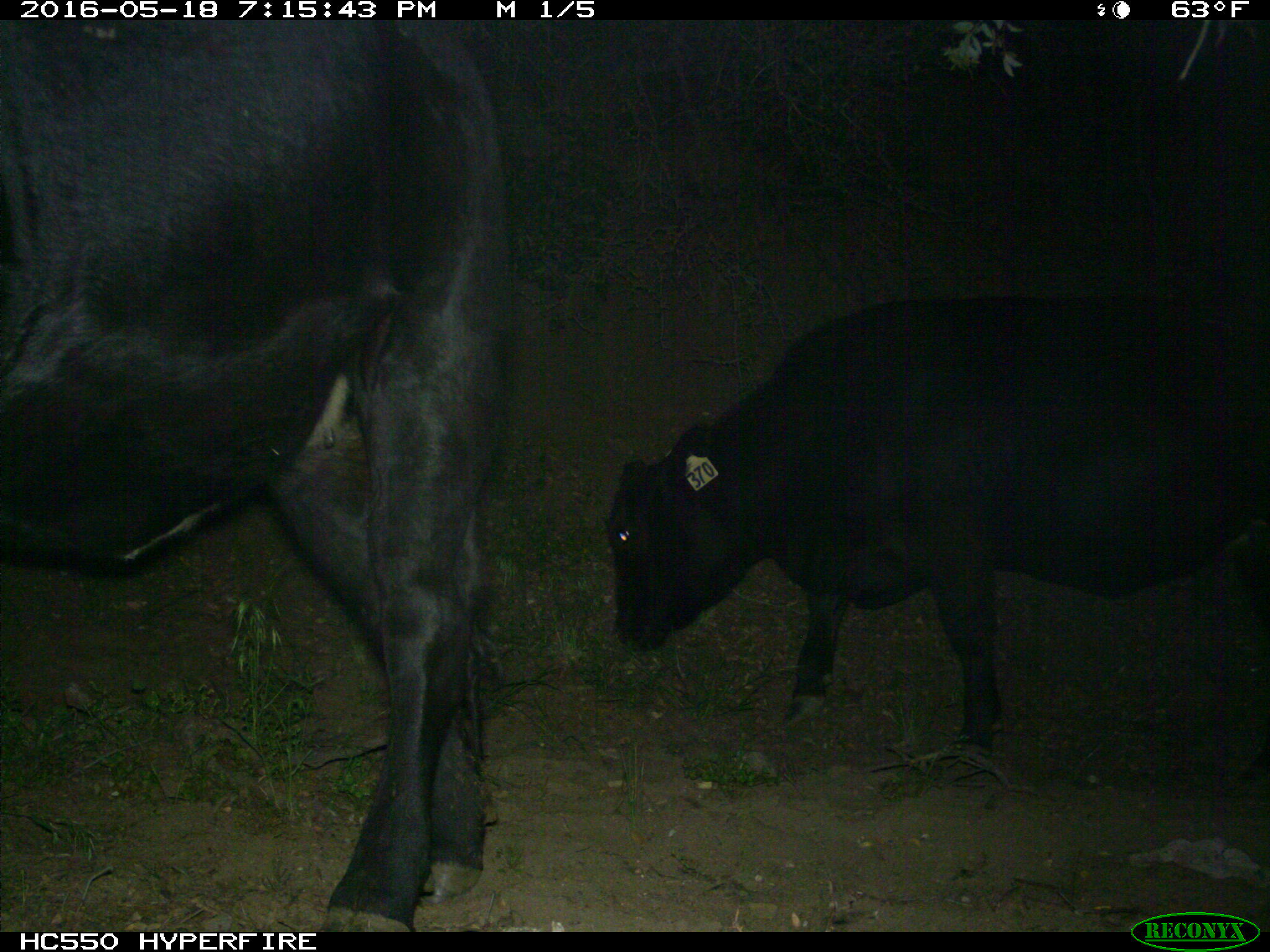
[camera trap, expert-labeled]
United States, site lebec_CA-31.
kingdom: Animalia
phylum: Chordata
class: Mammalia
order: Artiodactyla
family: Bovidae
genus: Bos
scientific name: Bos taurus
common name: domestic cow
Bos taurus (domestic cow).